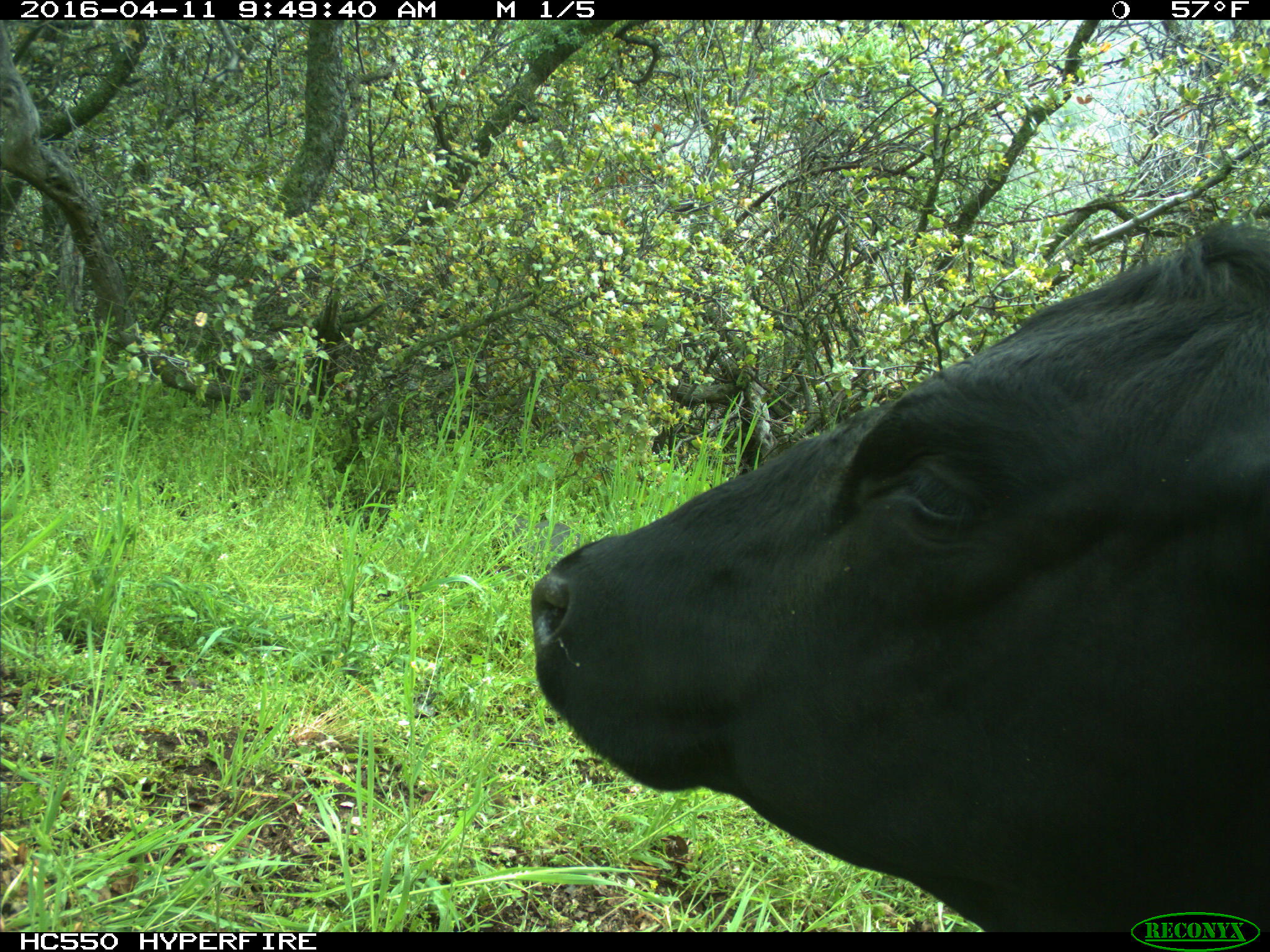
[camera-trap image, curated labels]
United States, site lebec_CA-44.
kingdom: Animalia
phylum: Chordata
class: Mammalia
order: Artiodactyla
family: Bovidae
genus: Bos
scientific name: Bos taurus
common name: domestic cow